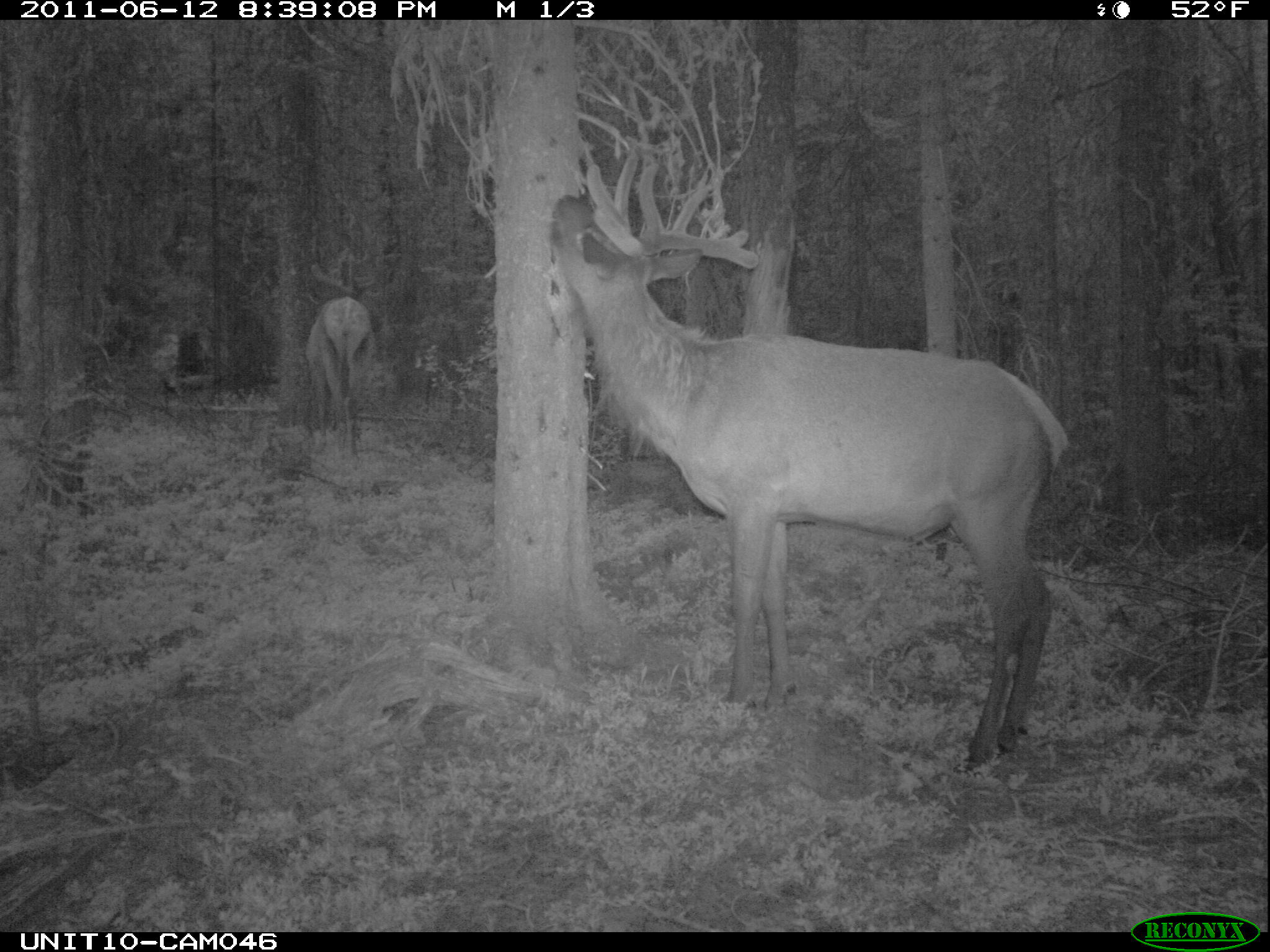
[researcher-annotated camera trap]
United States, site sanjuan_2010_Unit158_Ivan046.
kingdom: Animalia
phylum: Chordata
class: Mammalia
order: Artiodactyla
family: Cervidae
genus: Cervus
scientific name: Cervus elaphus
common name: red deer